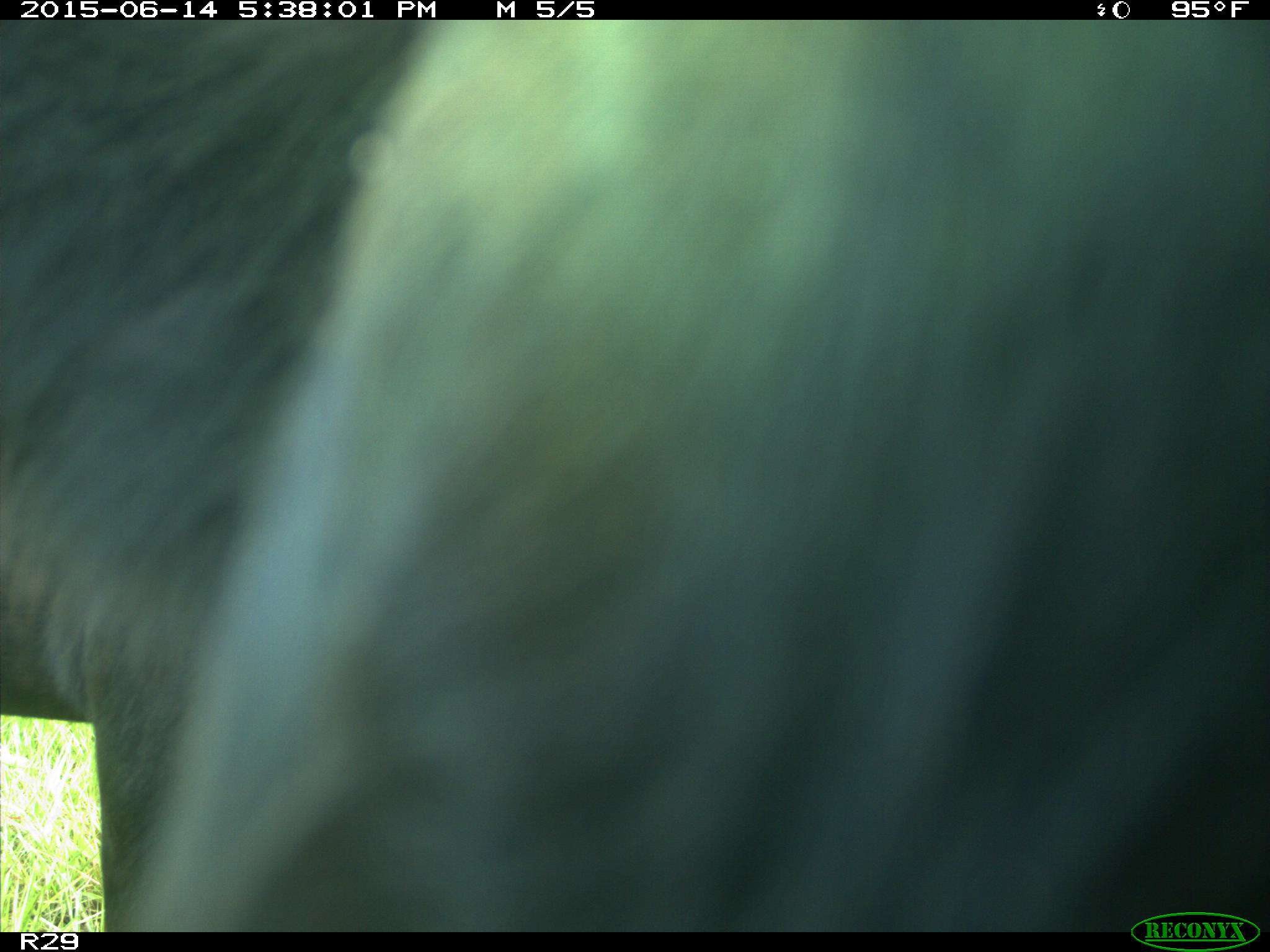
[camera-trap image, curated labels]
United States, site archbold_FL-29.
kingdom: Animalia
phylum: Chordata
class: Mammalia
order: Artiodactyla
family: Bovidae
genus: Bos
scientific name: Bos taurus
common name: domestic cow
Bos taurus (domestic cow).